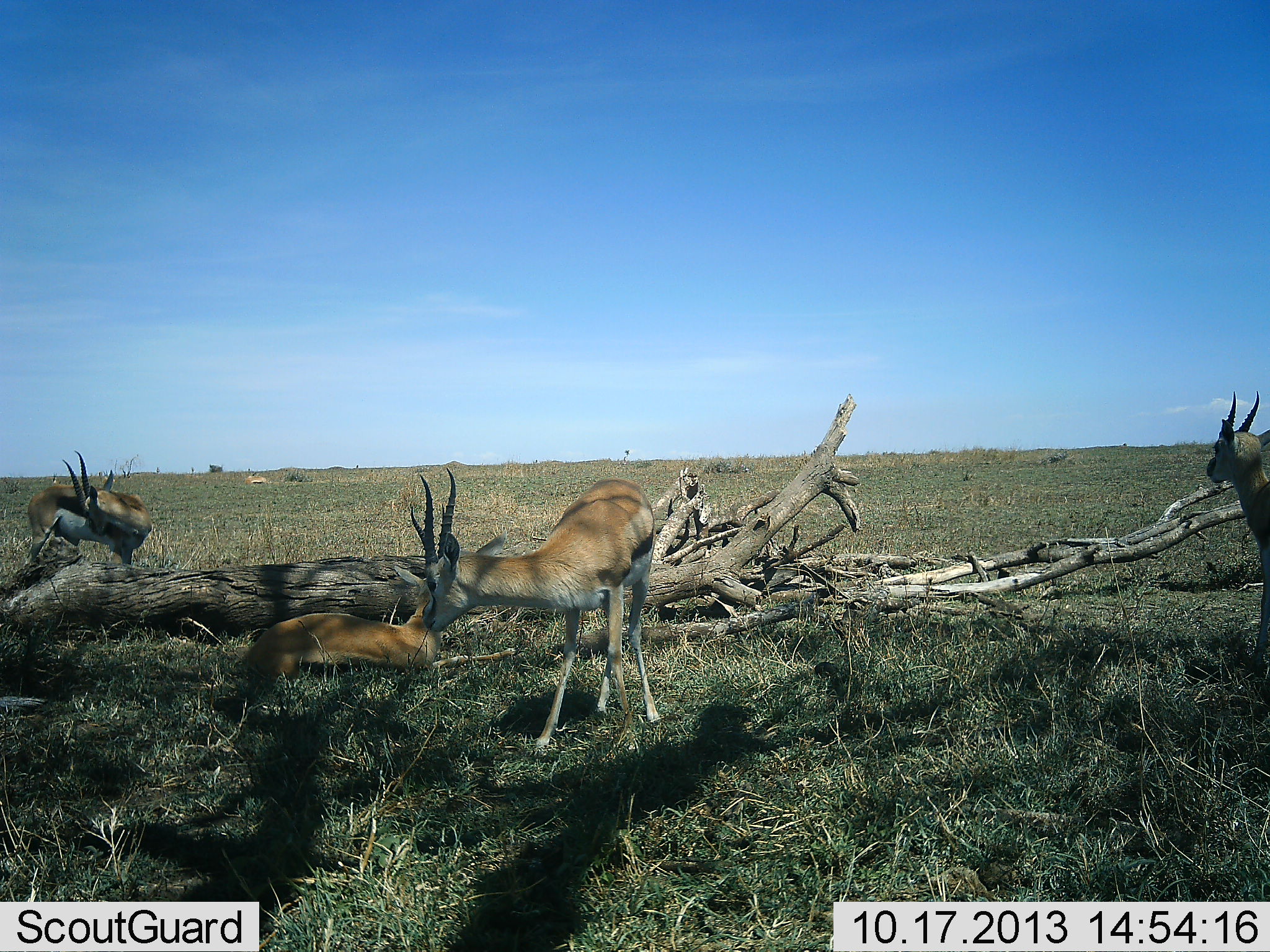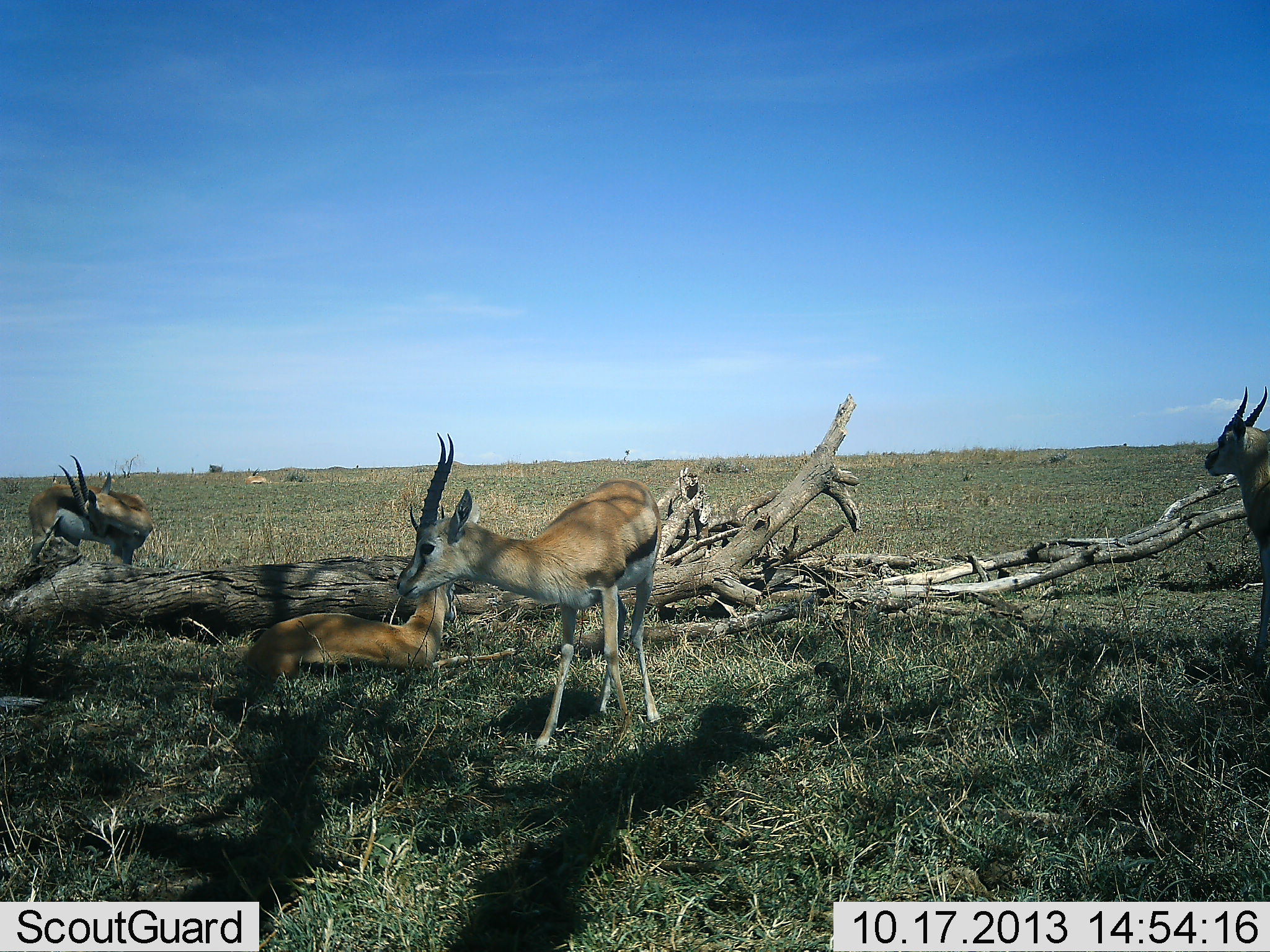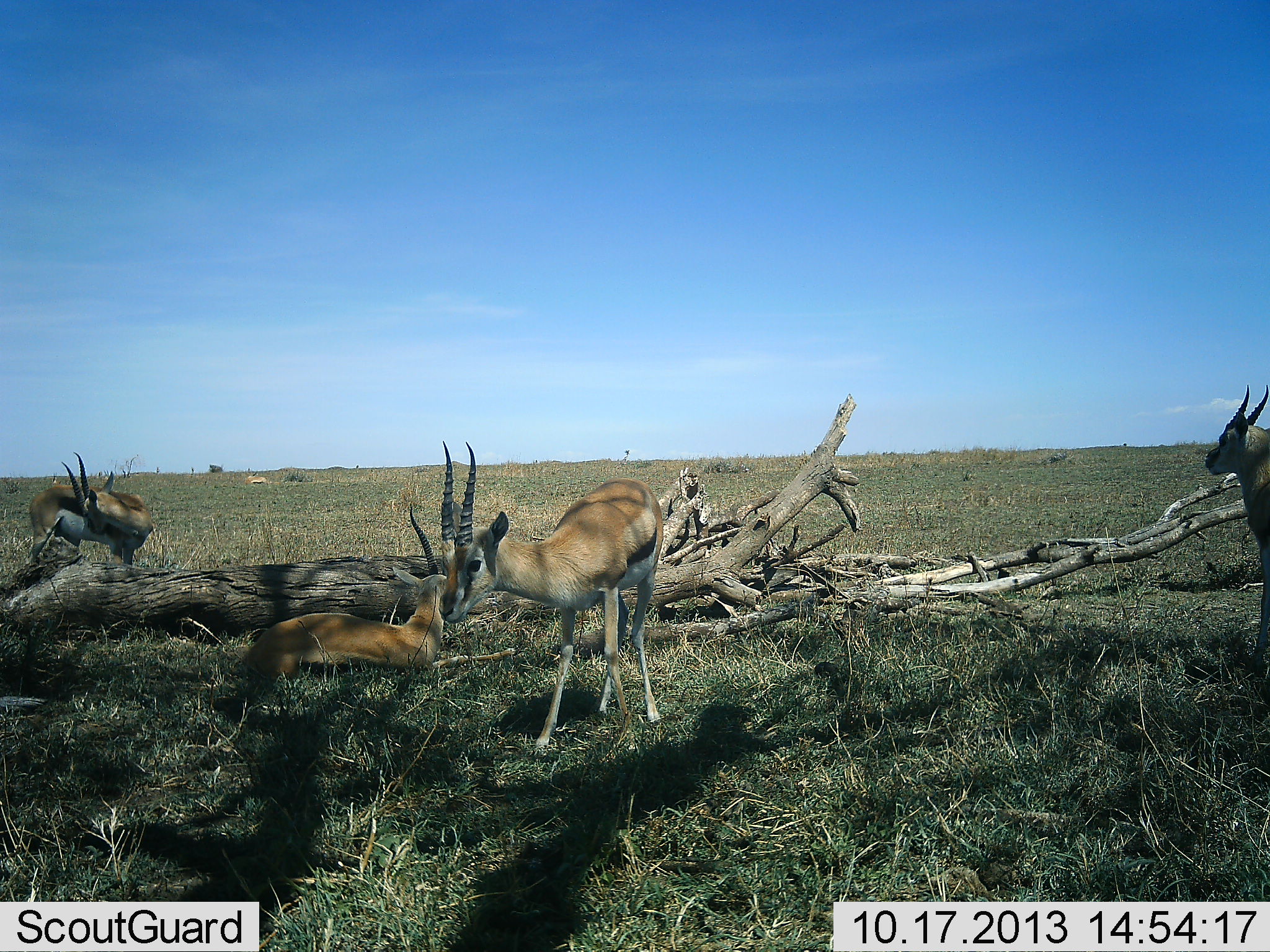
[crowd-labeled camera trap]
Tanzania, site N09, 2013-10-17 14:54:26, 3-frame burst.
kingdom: Animalia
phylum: Chordata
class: Mammalia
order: Artiodactyla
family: Bovidae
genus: Eudorcas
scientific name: Eudorcas thomsonii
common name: thomson's gazelle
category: gazellethomsons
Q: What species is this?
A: Gazellethomsons (thomson's gazelle) (Eudorcas thomsonii).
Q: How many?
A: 4.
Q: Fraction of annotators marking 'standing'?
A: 87%.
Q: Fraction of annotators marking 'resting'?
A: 74%.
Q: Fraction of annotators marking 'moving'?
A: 0%.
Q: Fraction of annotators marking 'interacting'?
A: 9%.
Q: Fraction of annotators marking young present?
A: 0%.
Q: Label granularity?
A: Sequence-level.